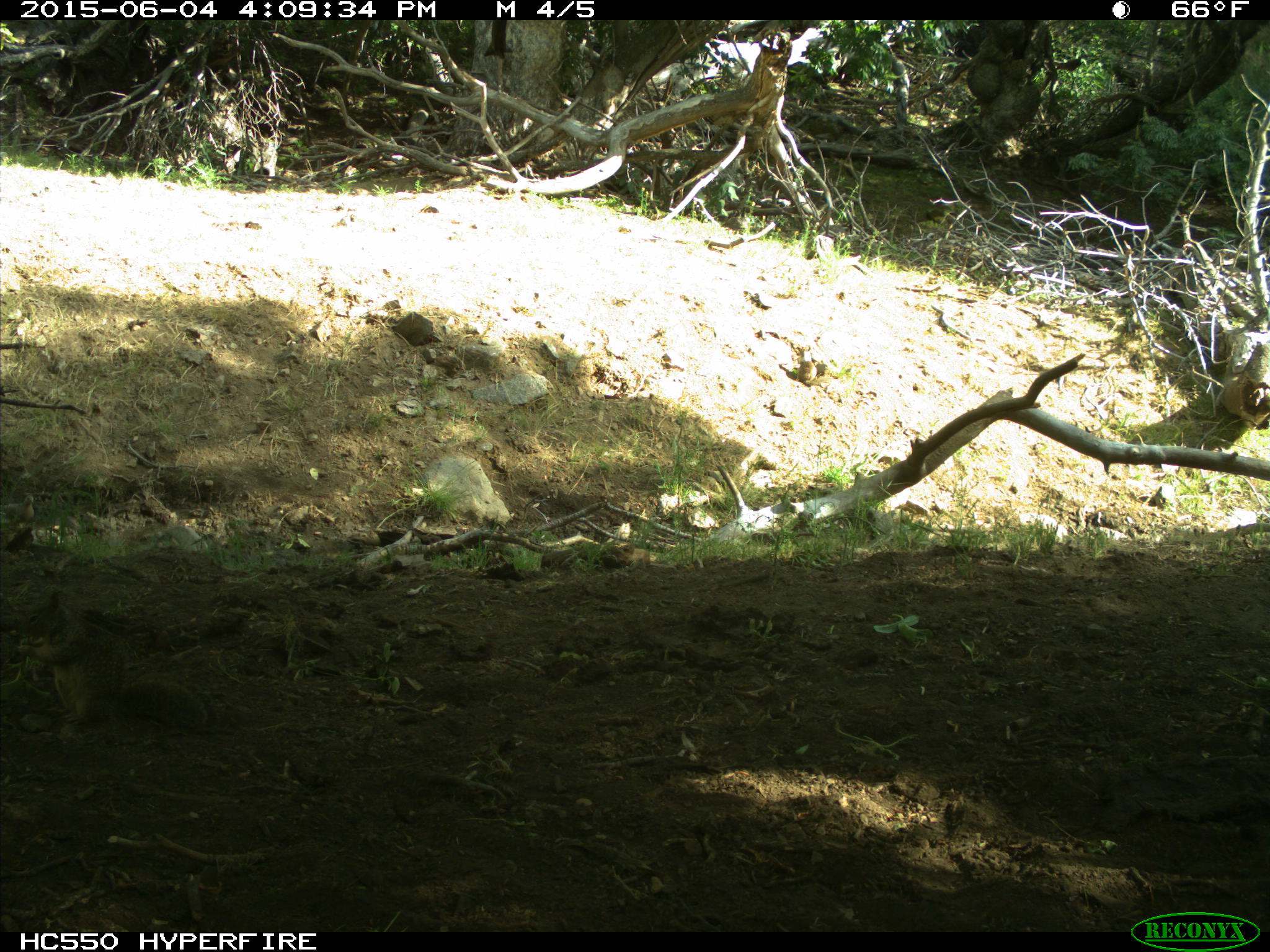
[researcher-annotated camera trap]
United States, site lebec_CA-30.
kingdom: Animalia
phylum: Chordata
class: Mammalia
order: Rodentia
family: Sciuridae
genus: Otospermophilus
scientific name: Otospermophilus beecheyi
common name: california ground squirrel